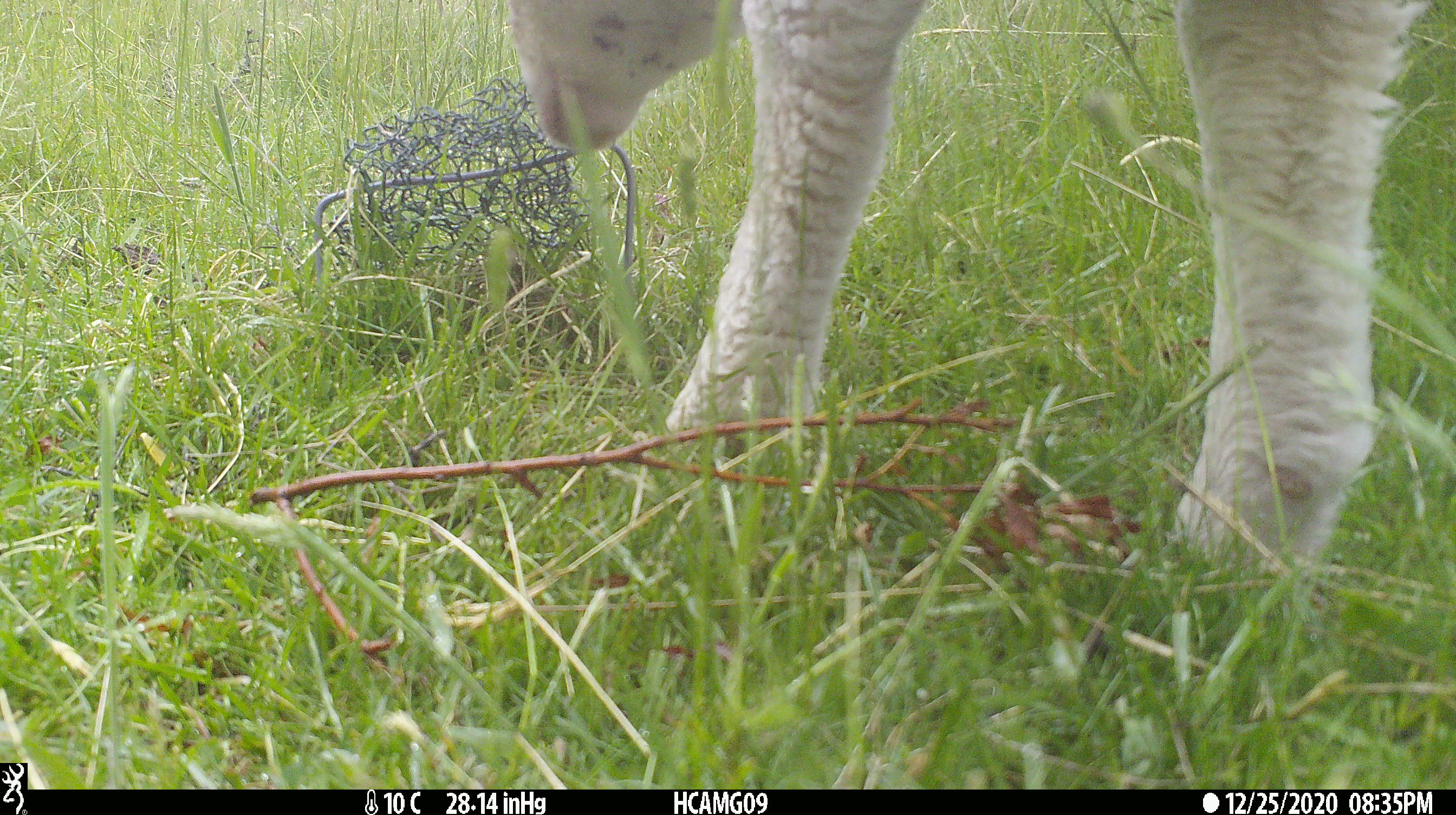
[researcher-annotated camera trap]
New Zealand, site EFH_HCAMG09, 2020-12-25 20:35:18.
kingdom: Animalia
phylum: Chordata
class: Mammalia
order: Artiodactyla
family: Bovidae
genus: Ovis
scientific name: Ovis aries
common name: domestic sheep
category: sheep